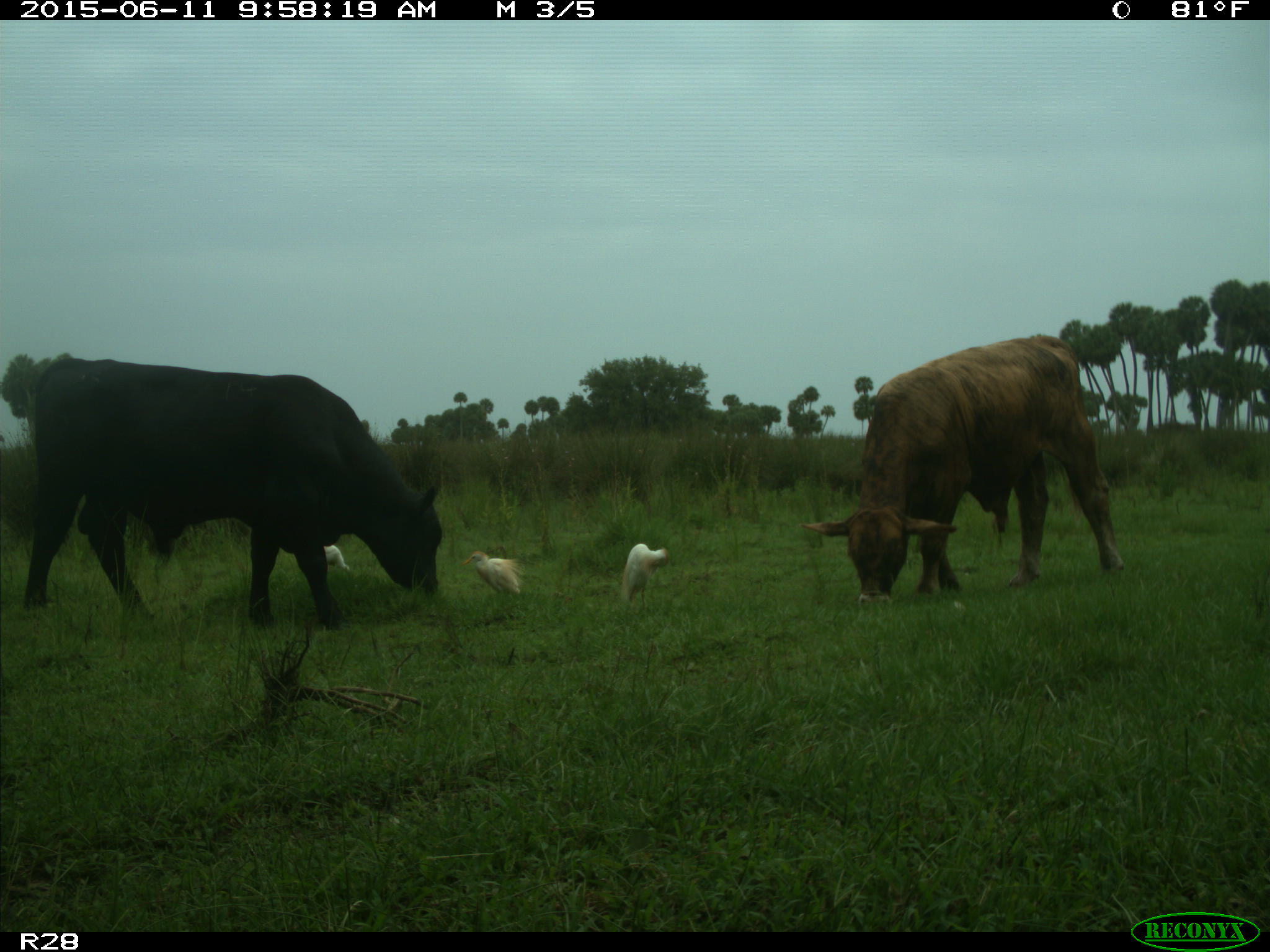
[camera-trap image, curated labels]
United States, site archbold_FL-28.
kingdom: Animalia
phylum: Chordata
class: Mammalia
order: Artiodactyla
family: Bovidae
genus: Bos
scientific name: Bos taurus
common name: domestic cow